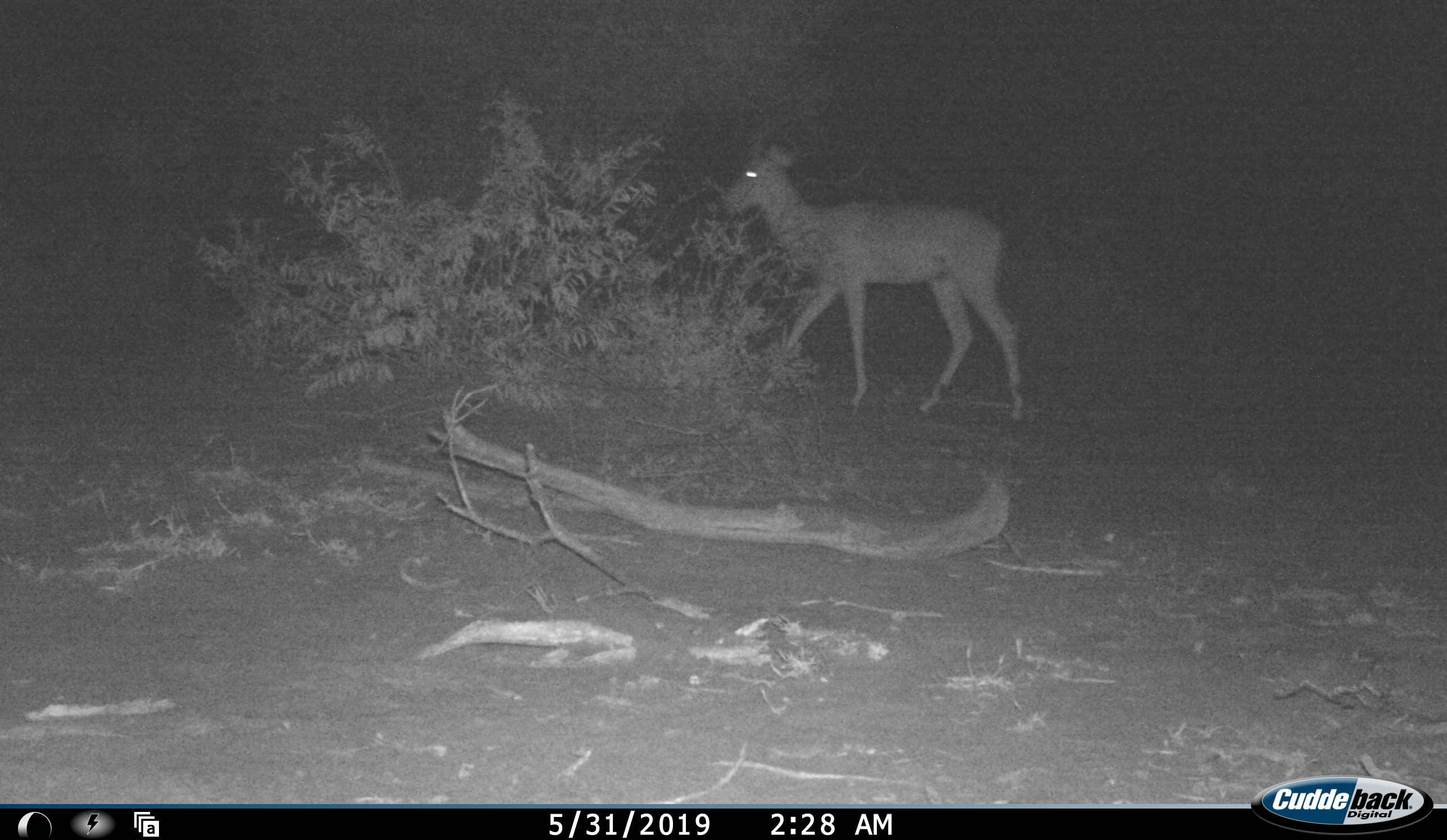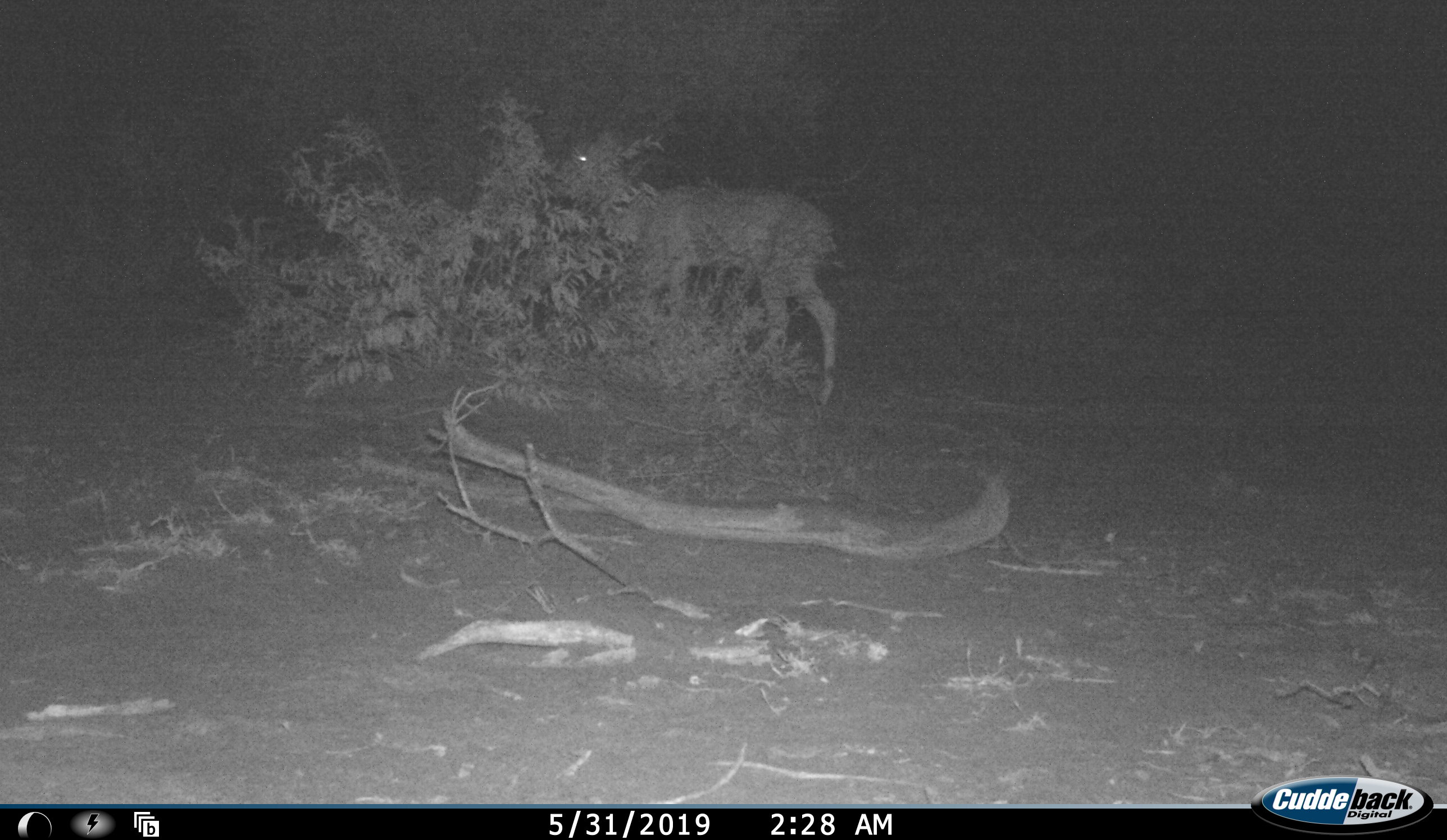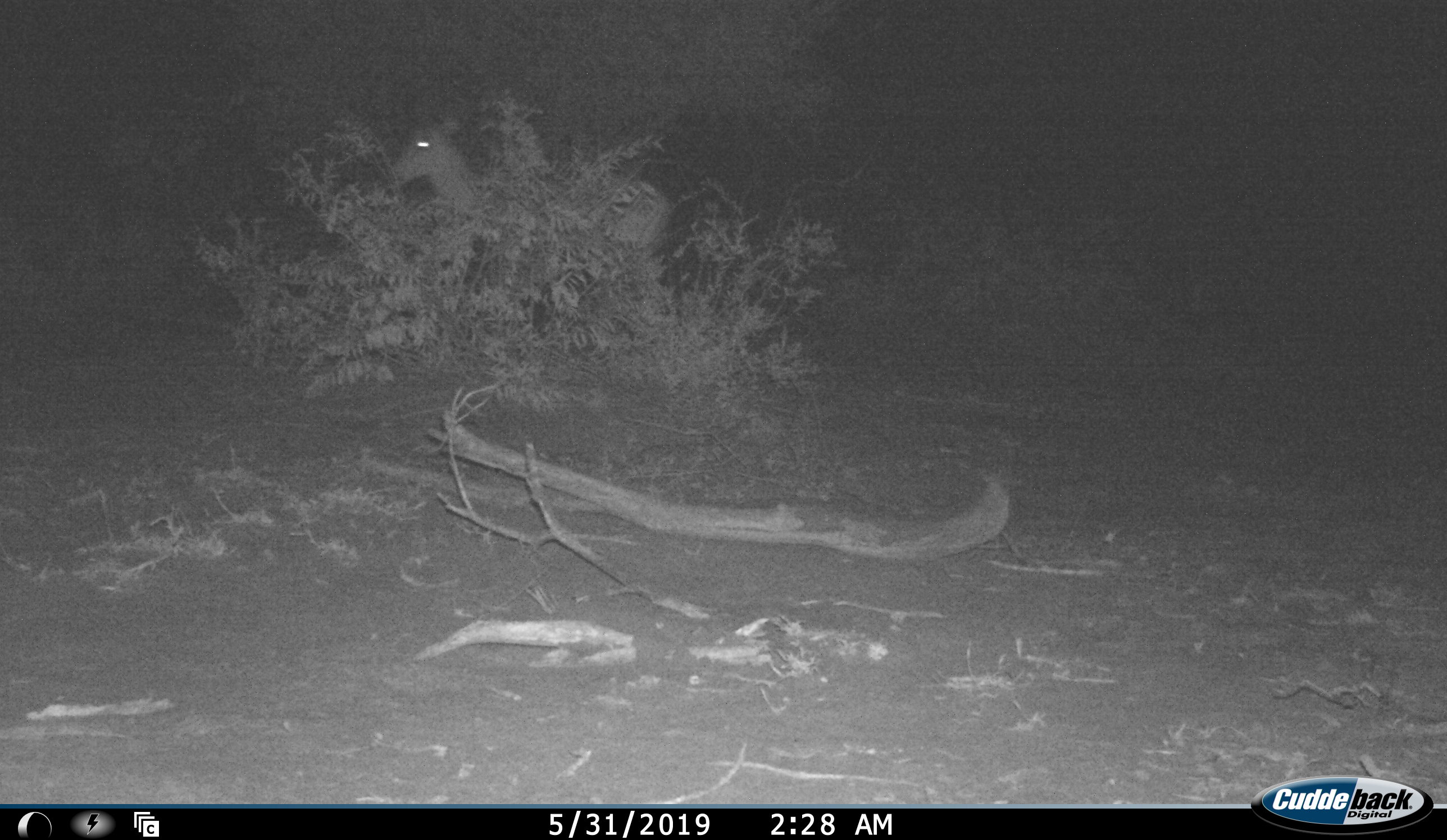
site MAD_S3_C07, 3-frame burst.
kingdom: Animalia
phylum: Chordata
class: Mammalia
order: Artiodactyla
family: Bovidae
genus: Aepyceros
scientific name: Aepyceros melampus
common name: impala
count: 1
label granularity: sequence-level